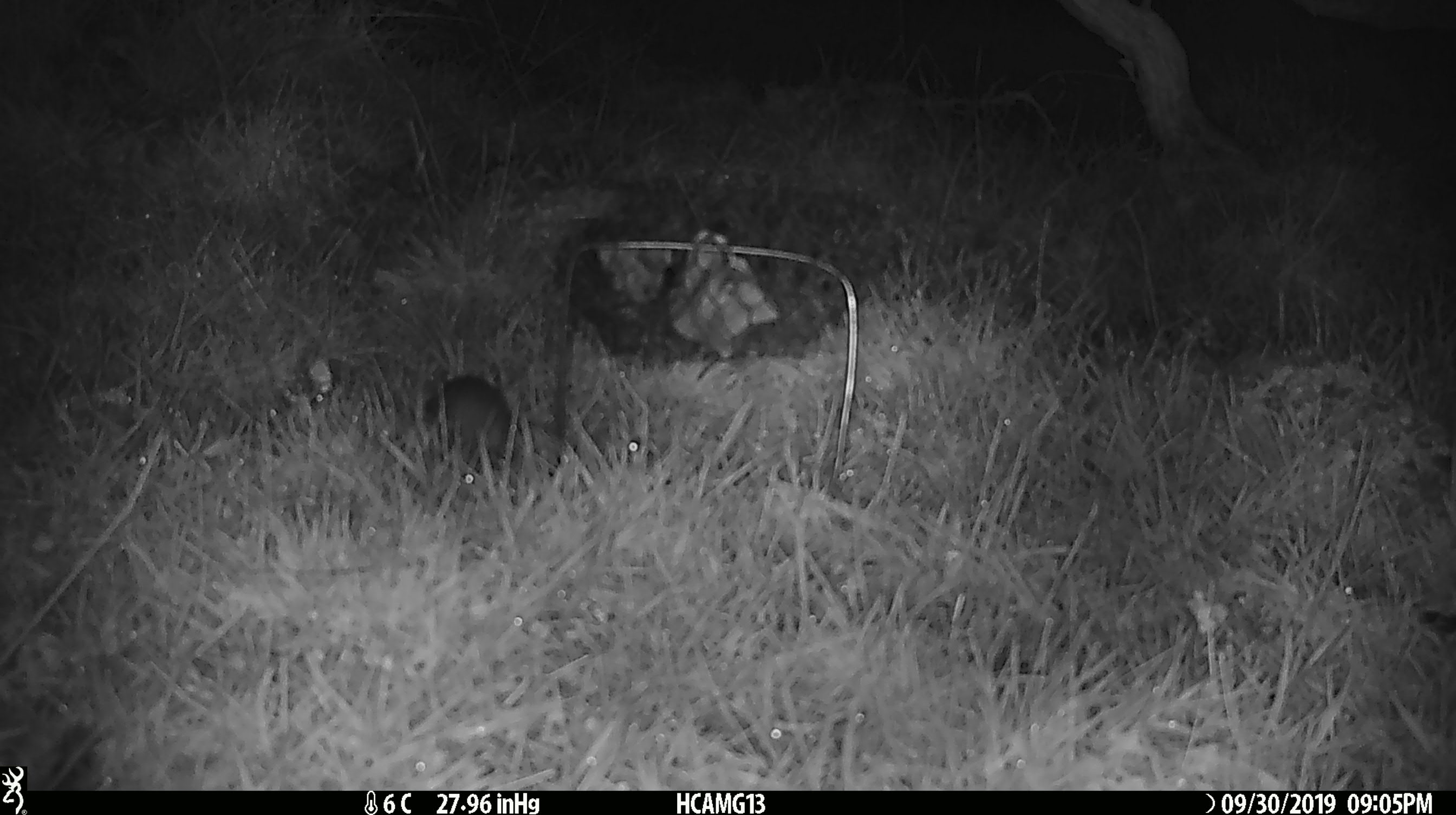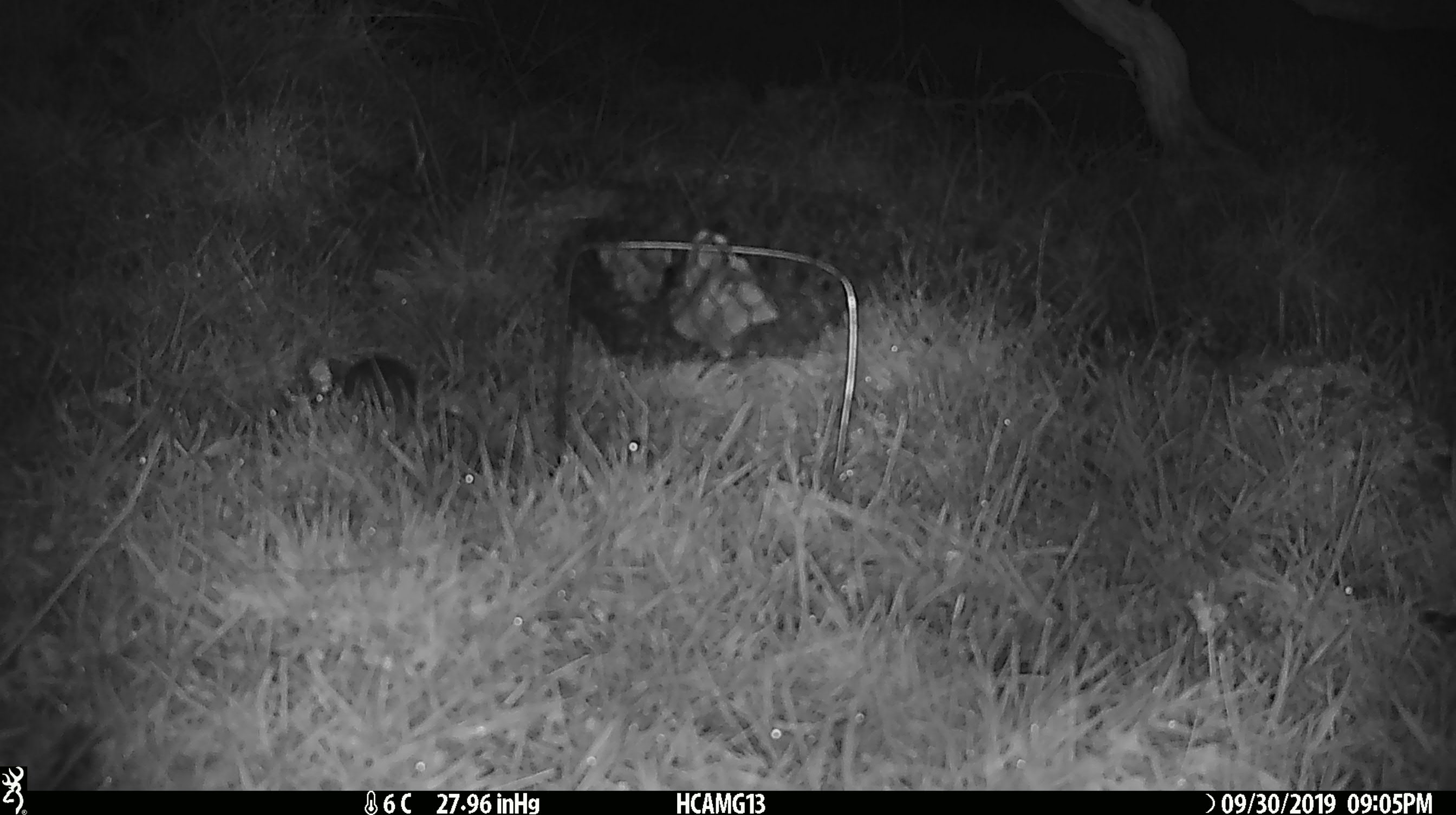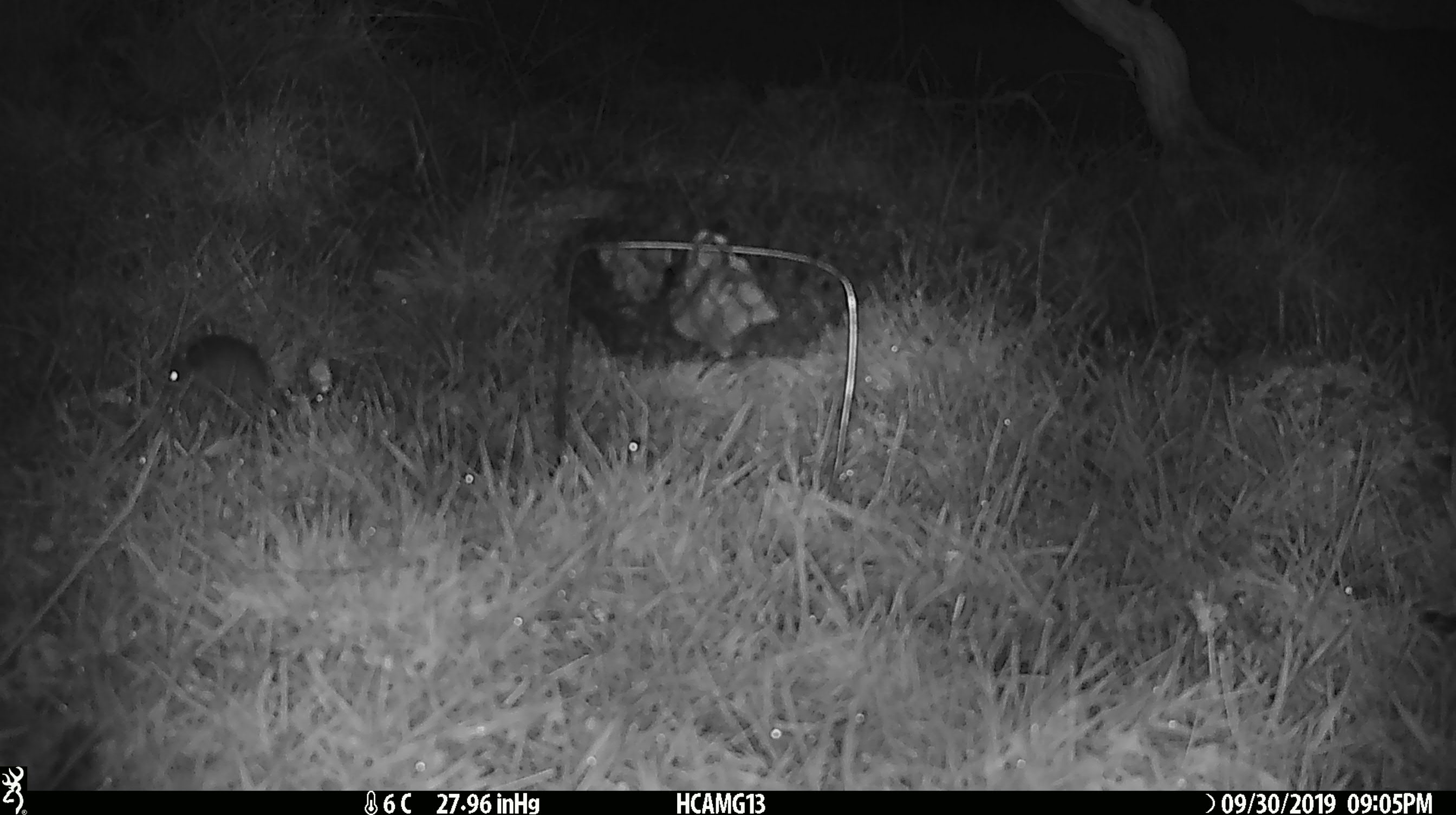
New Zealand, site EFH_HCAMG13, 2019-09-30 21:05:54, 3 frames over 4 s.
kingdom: Animalia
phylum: Chordata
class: Mammalia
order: Rodentia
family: Muridae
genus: Mus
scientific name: Mus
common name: mouse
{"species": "mouse (Mus)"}